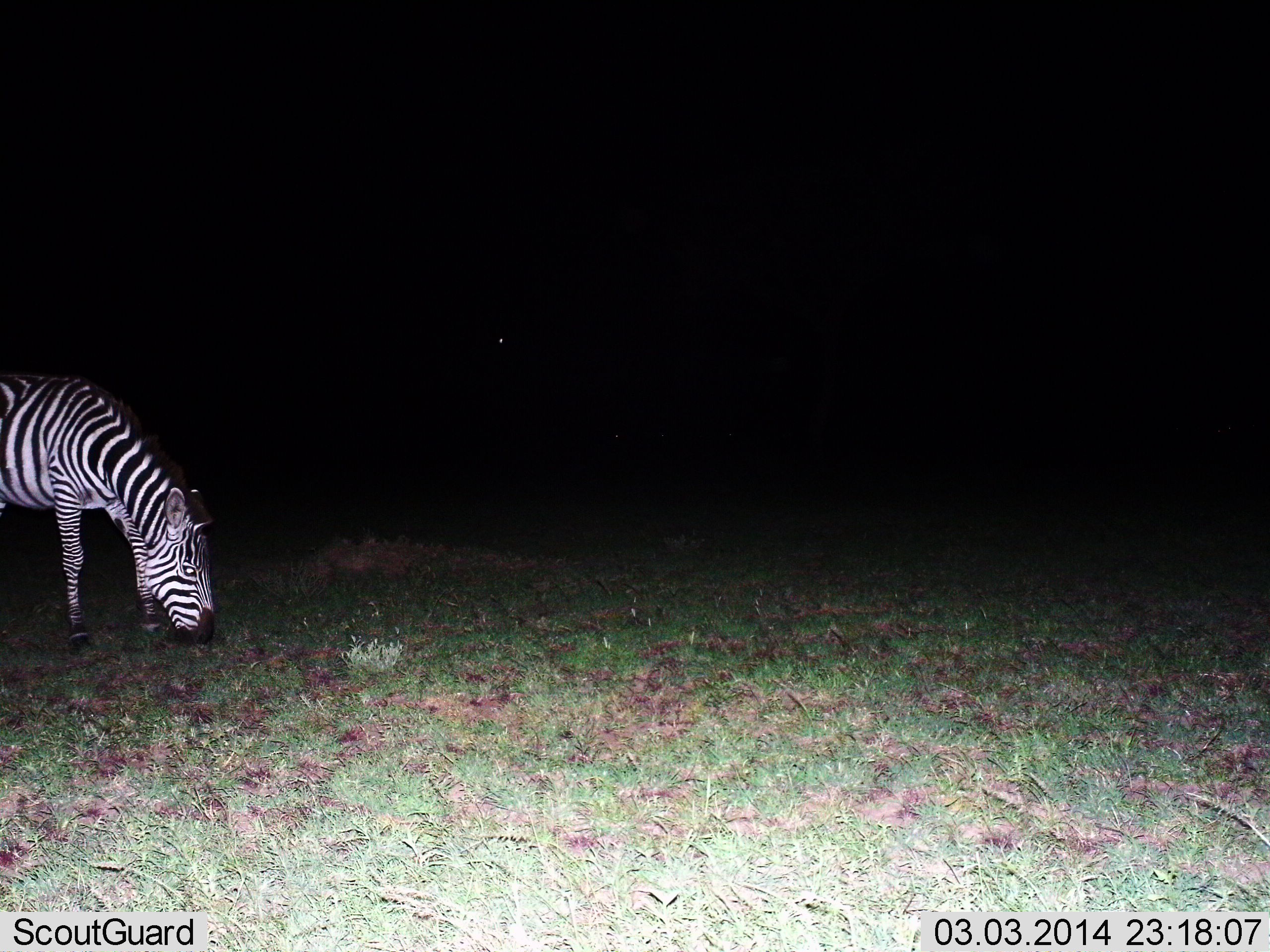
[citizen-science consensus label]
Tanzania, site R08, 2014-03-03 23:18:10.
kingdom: Animalia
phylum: Chordata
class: Mammalia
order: Perissodactyla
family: Equidae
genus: Equus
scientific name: Equus quagga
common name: plains zebra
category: zebra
Zebra (plains zebra) (Equus quagga), count 1. Behavior (volunteer vote fractions): standing 10%, resting 0%, moving 0%, interacting 0%. Young present (vote fraction): 0%. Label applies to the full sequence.